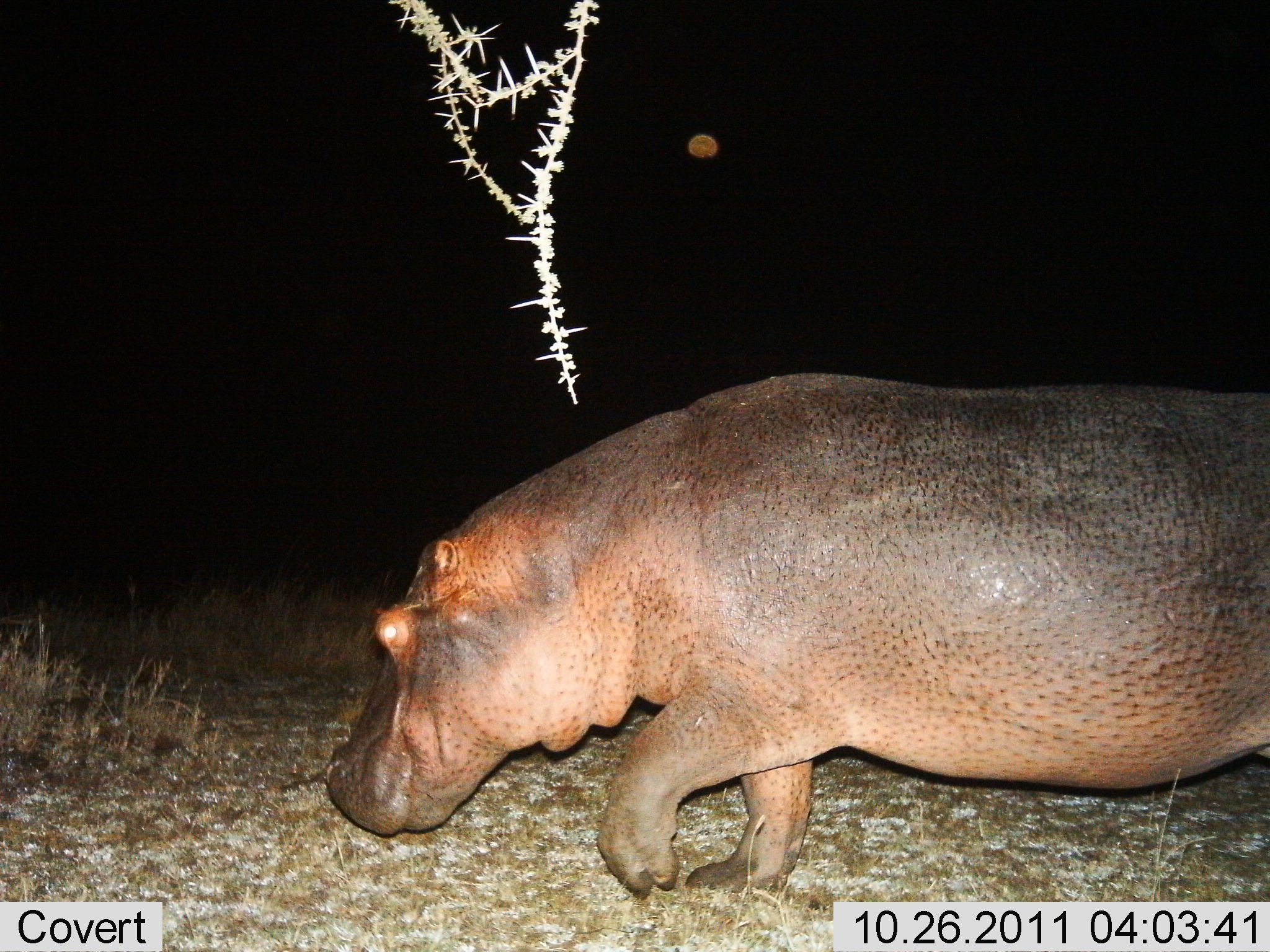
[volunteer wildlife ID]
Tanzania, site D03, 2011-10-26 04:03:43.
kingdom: Animalia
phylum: Chordata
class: Mammalia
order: Artiodactyla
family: Hippopotamidae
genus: Hippopotamus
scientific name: Hippopotamus amphibius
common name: hippopotamus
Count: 1.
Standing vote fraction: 17%.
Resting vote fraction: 0%.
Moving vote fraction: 92%.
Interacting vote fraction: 0%.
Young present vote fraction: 0%.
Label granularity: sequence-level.